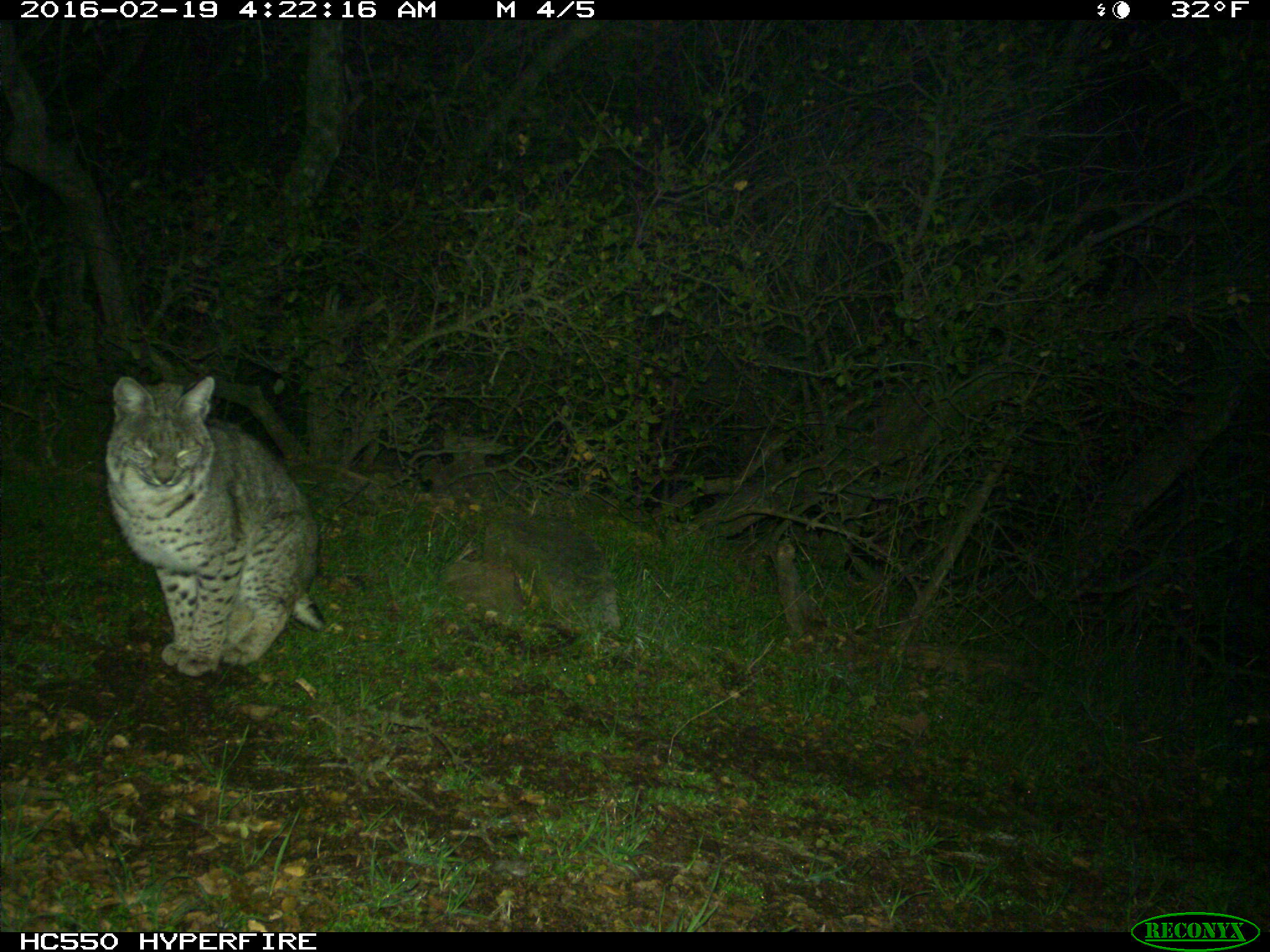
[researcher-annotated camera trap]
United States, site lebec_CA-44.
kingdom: Animalia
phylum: Chordata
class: Mammalia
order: Carnivora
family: Felidae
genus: Lynx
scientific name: Lynx rufus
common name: bobcat